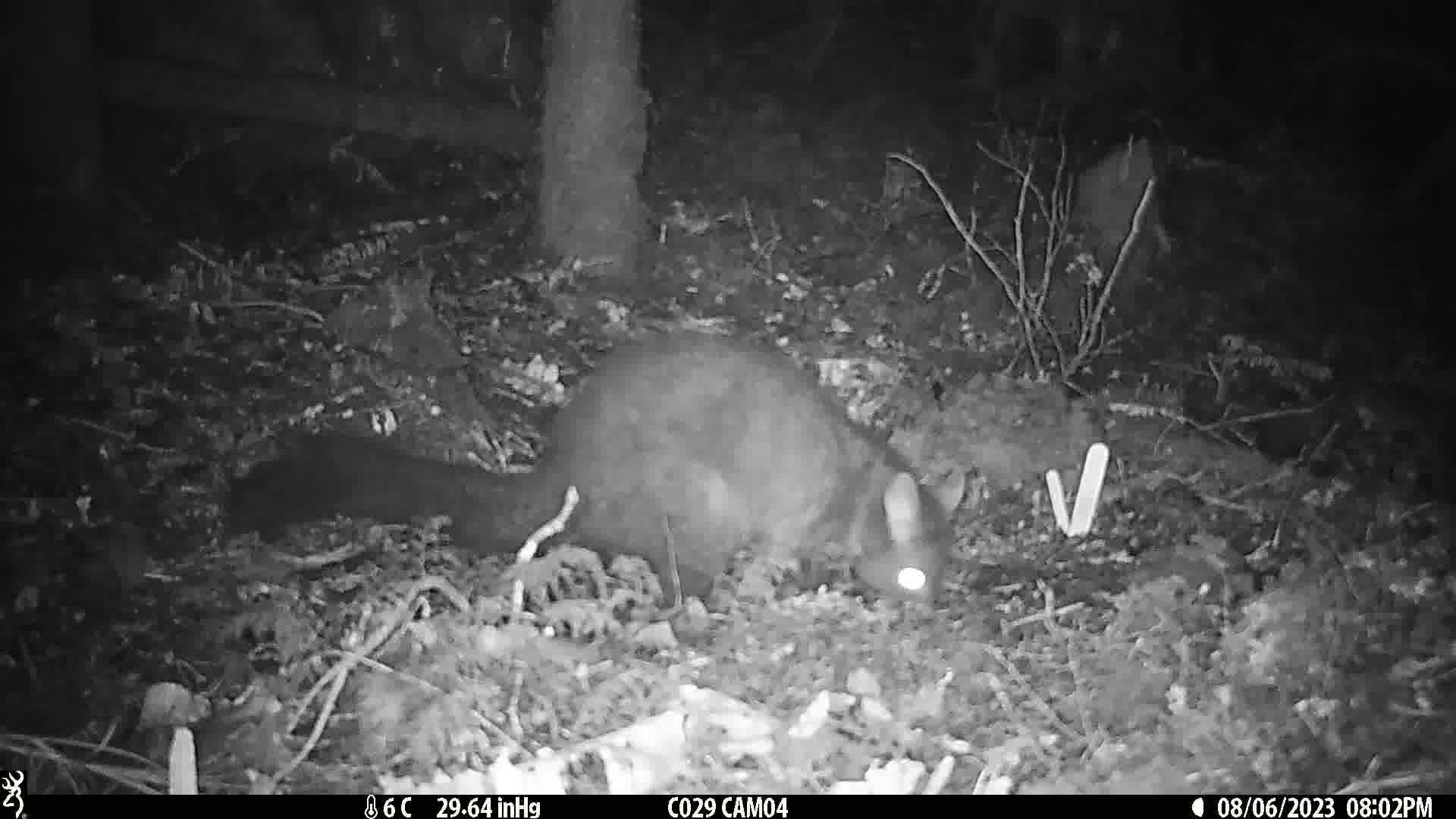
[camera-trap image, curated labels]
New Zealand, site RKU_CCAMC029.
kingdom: Animalia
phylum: Chordata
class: Mammalia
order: Diprotodontia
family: Phalangeridae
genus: Trichosurus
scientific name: Trichosurus vulpecula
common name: common brushtail possum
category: possum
Possum (common brushtail possum) (Trichosurus vulpecula).